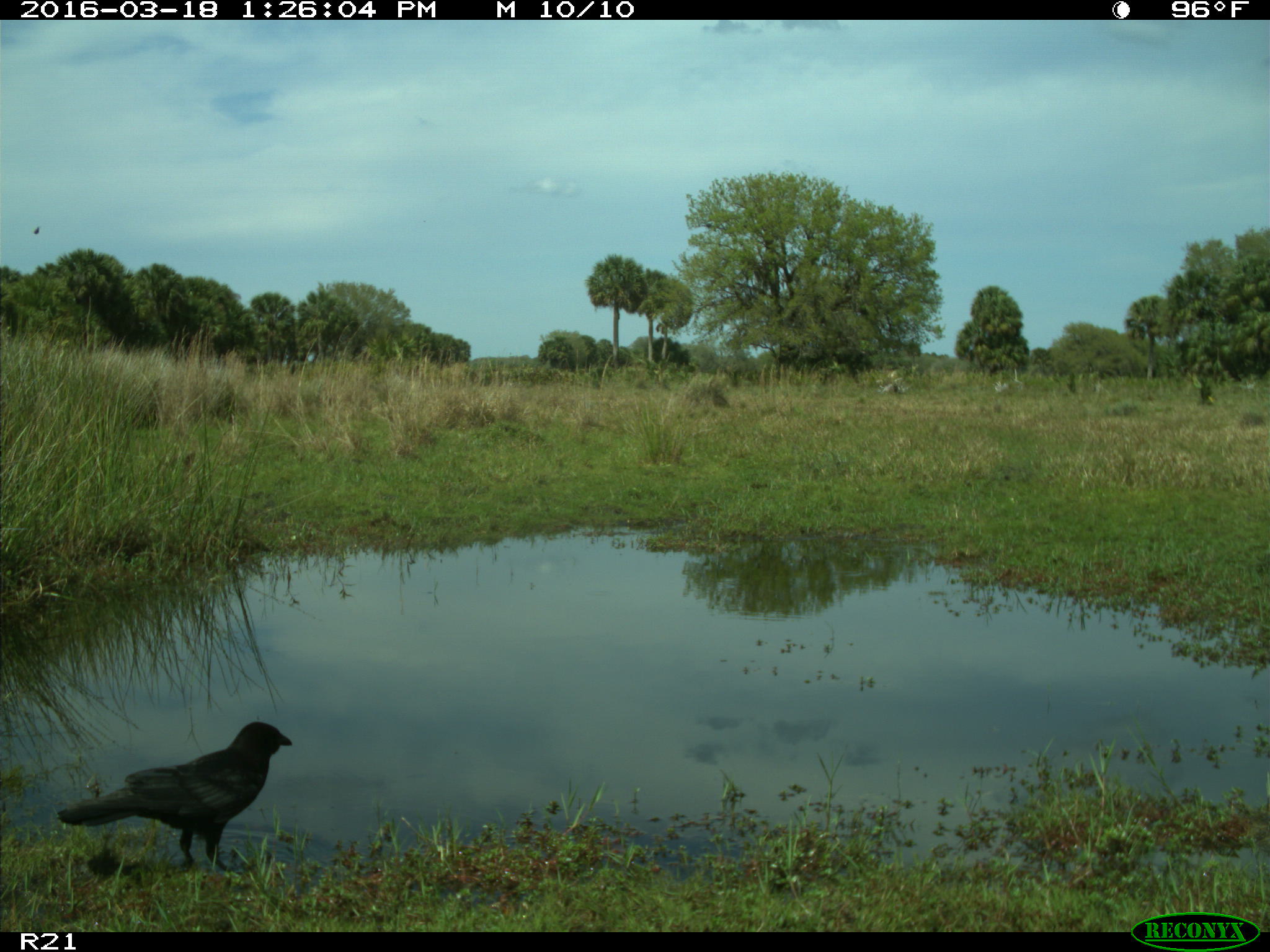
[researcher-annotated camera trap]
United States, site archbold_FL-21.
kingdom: Animalia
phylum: Chordata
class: Aves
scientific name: Aves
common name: birds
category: unidentified bird